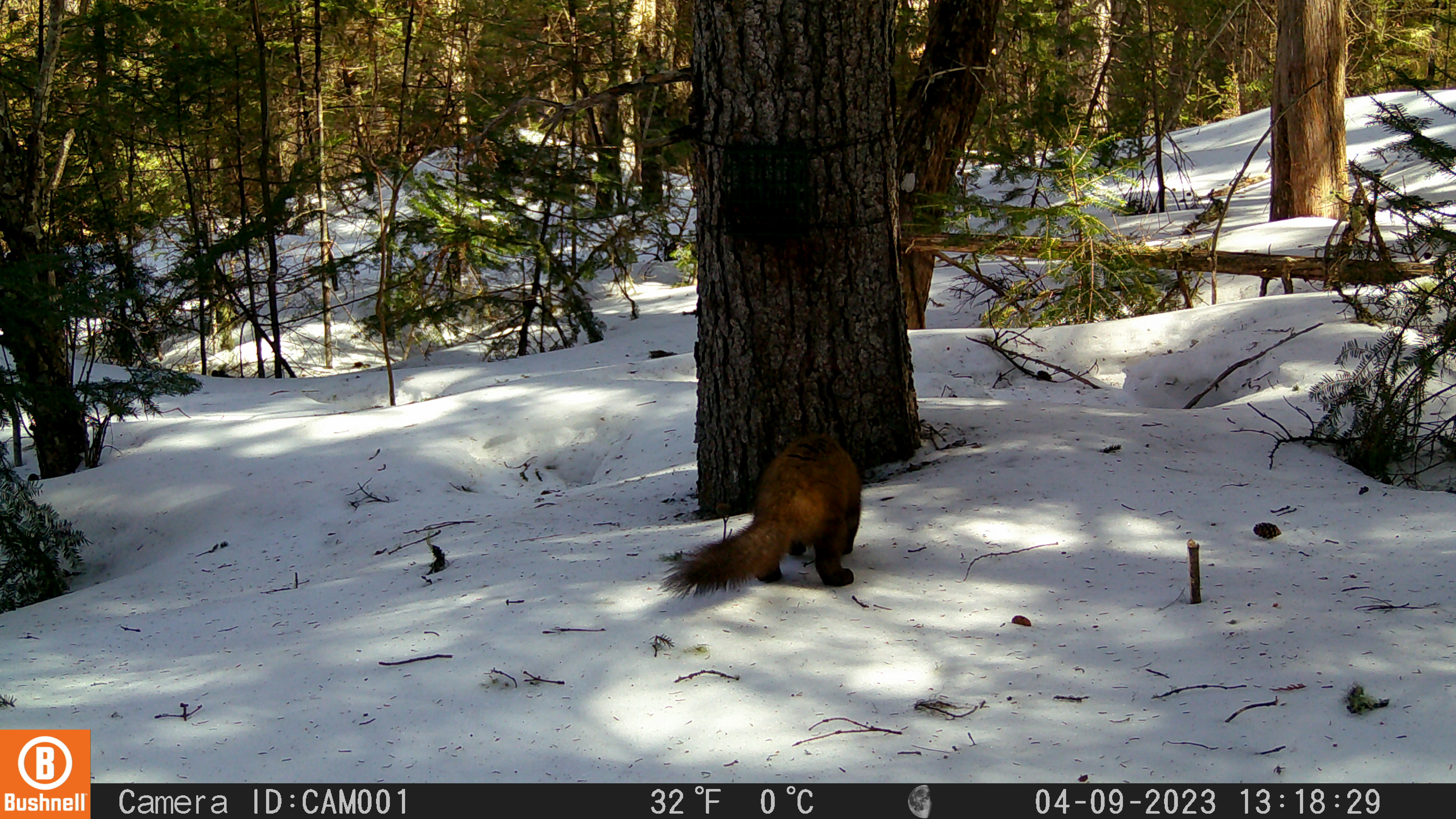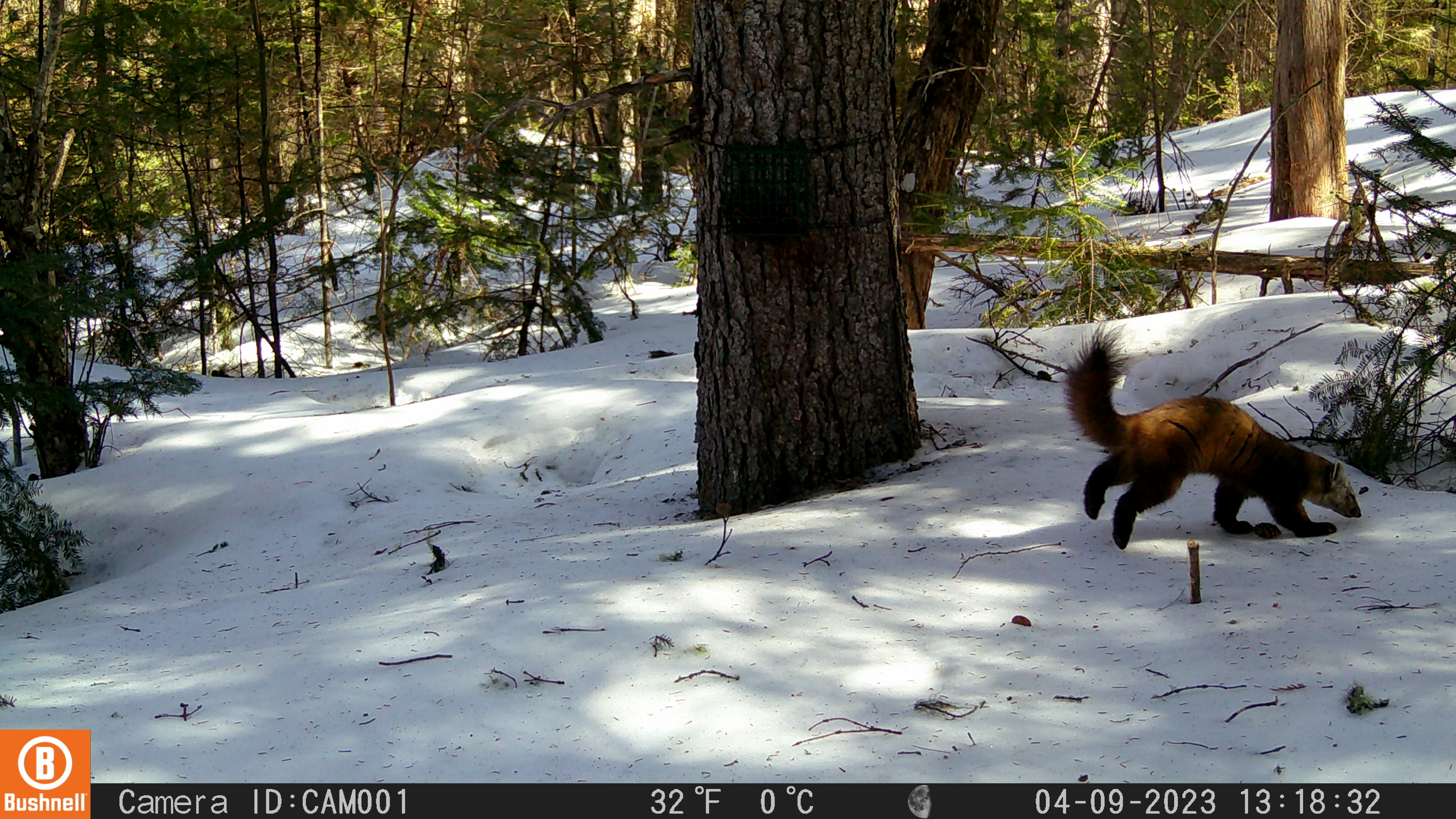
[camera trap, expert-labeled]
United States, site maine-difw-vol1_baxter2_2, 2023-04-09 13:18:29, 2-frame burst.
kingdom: Animalia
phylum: Chordata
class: Mammalia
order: Carnivora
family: Mustelidae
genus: Martes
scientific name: Martes americana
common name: american marten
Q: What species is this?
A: American marten (Martes americana).